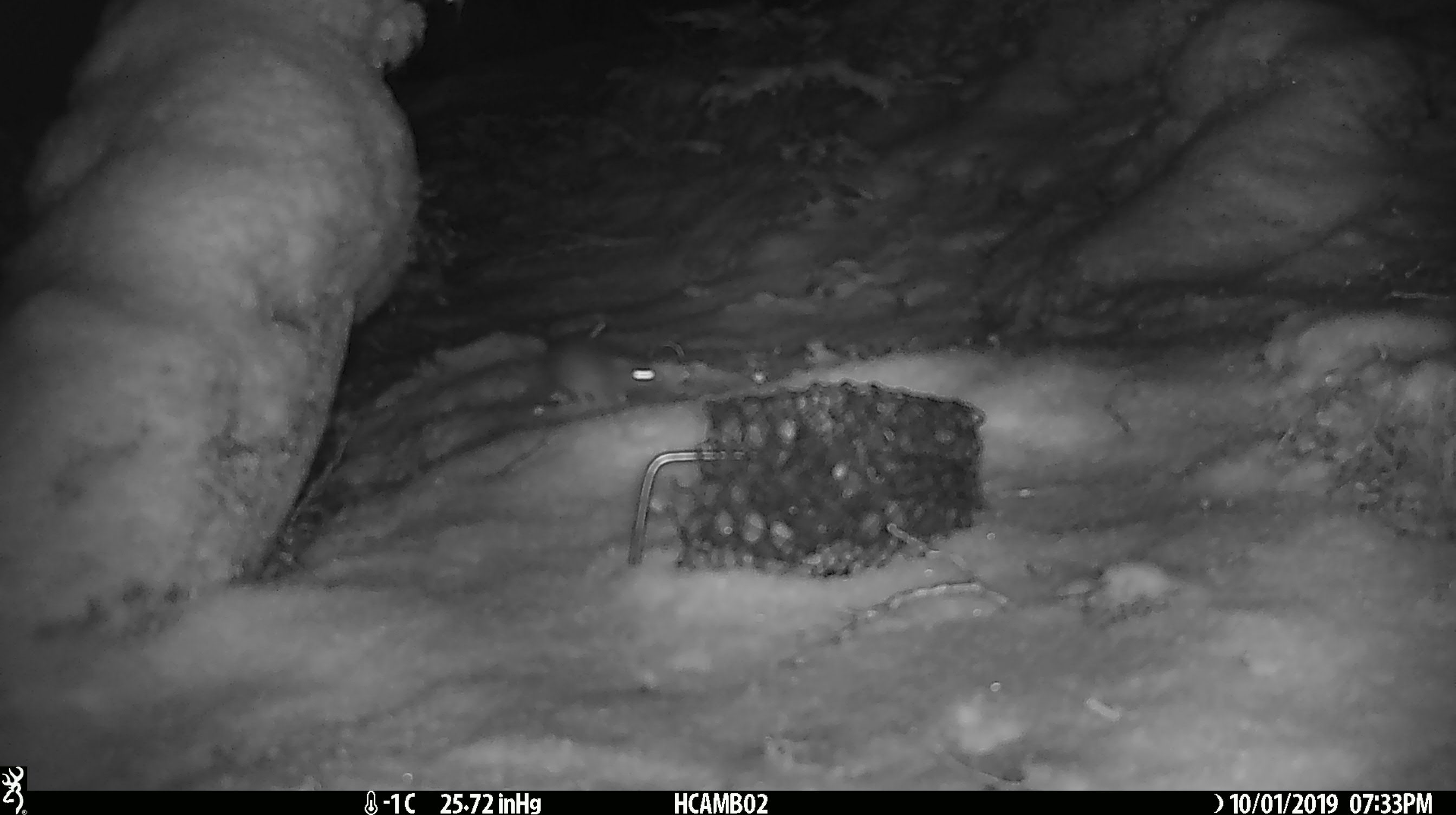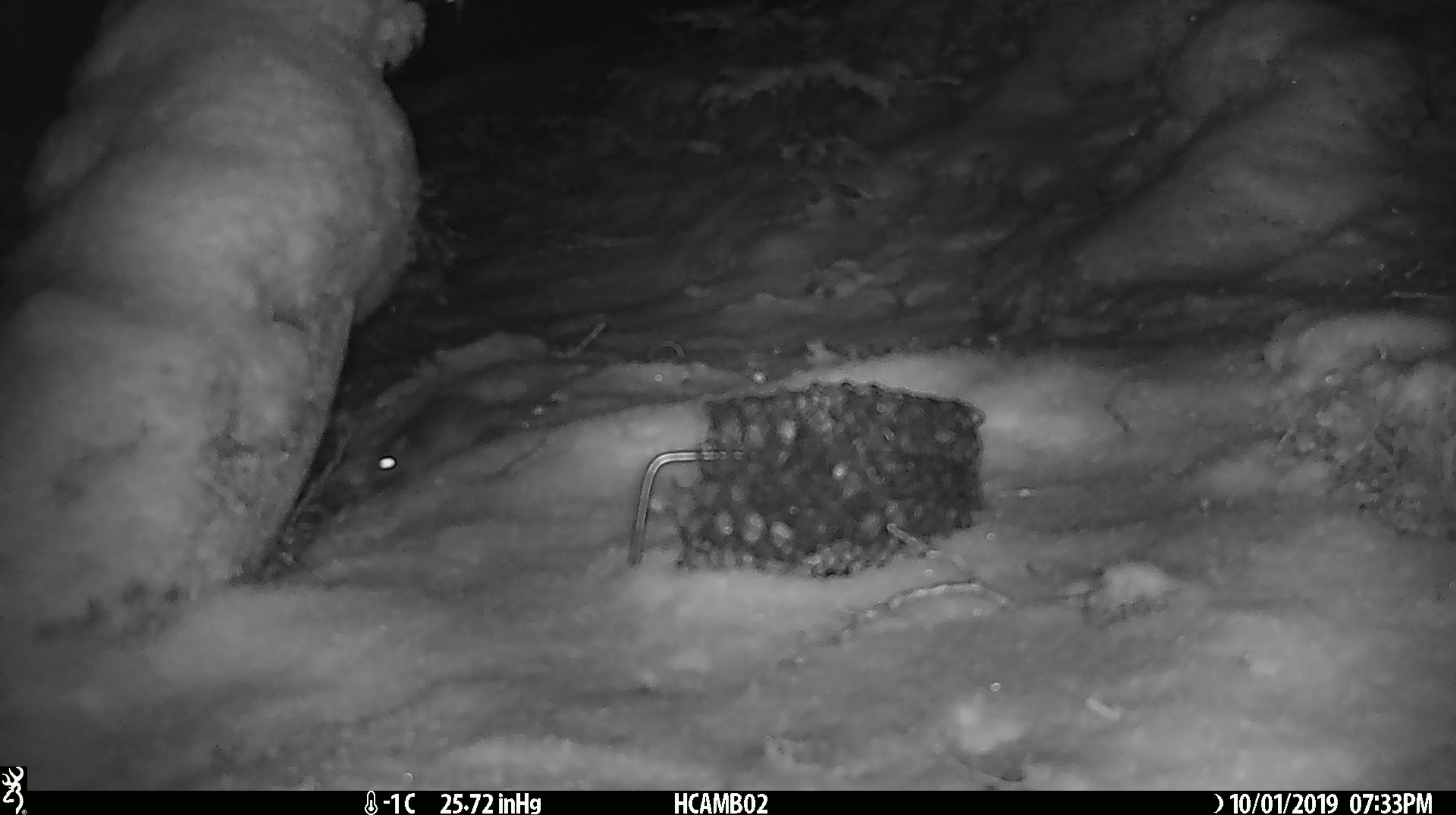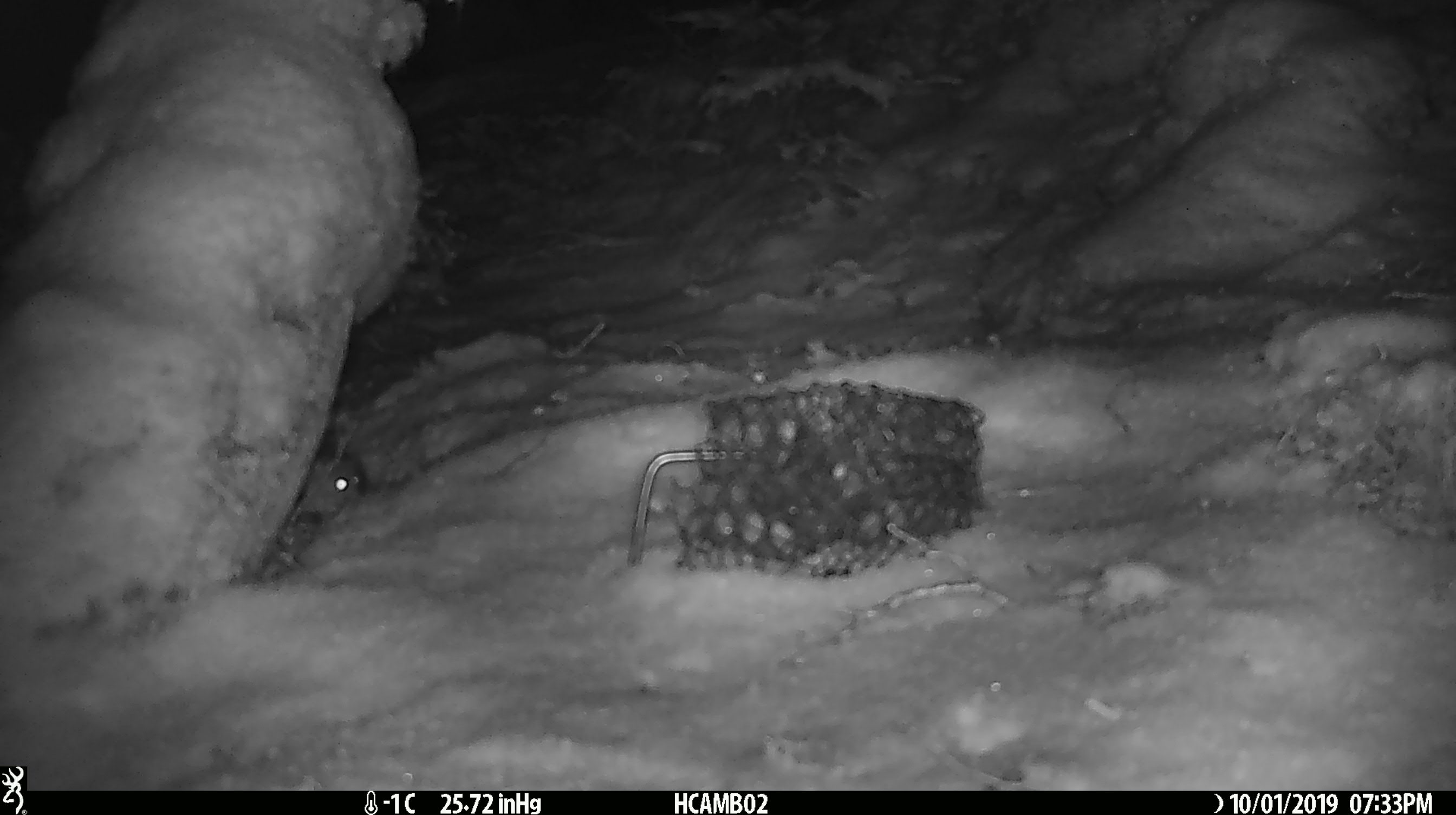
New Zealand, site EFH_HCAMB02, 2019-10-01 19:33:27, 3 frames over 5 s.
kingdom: Animalia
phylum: Chordata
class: Mammalia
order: Rodentia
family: Muridae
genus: Mus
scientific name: Mus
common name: mouse